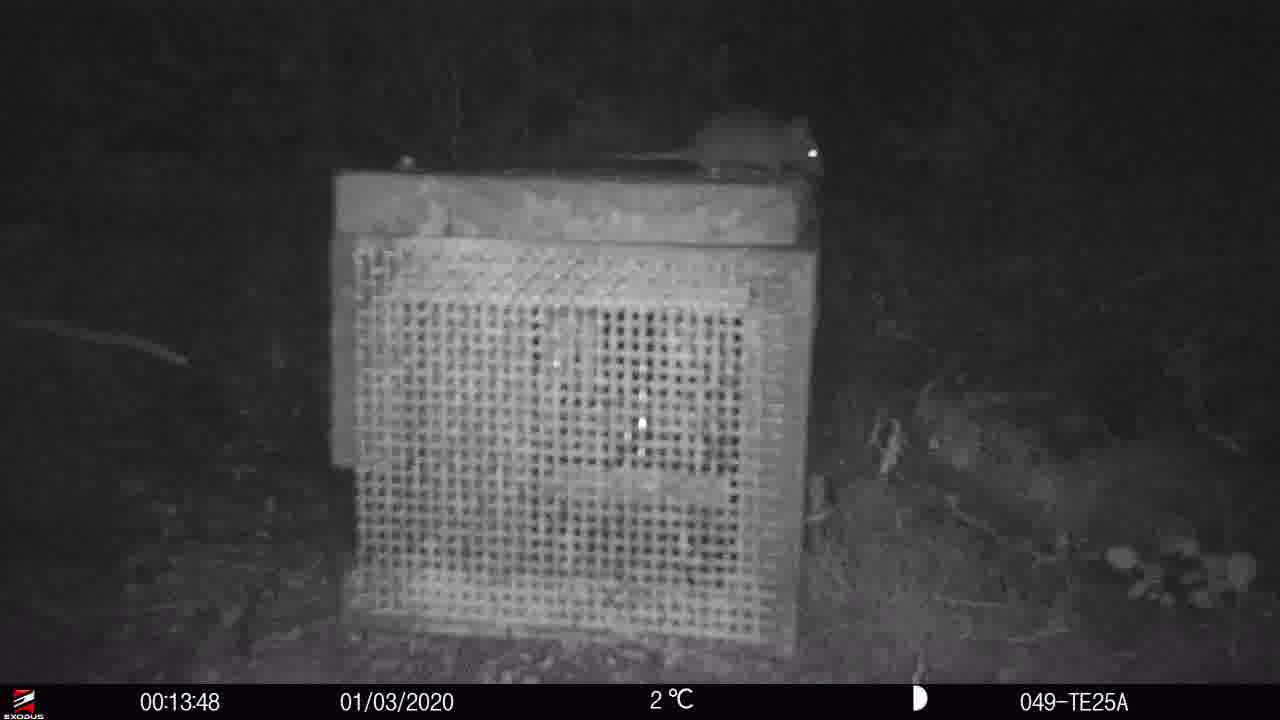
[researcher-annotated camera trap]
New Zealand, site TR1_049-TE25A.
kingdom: Animalia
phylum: Chordata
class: Mammalia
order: Rodentia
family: Muridae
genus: Rattus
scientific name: Rattus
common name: rat